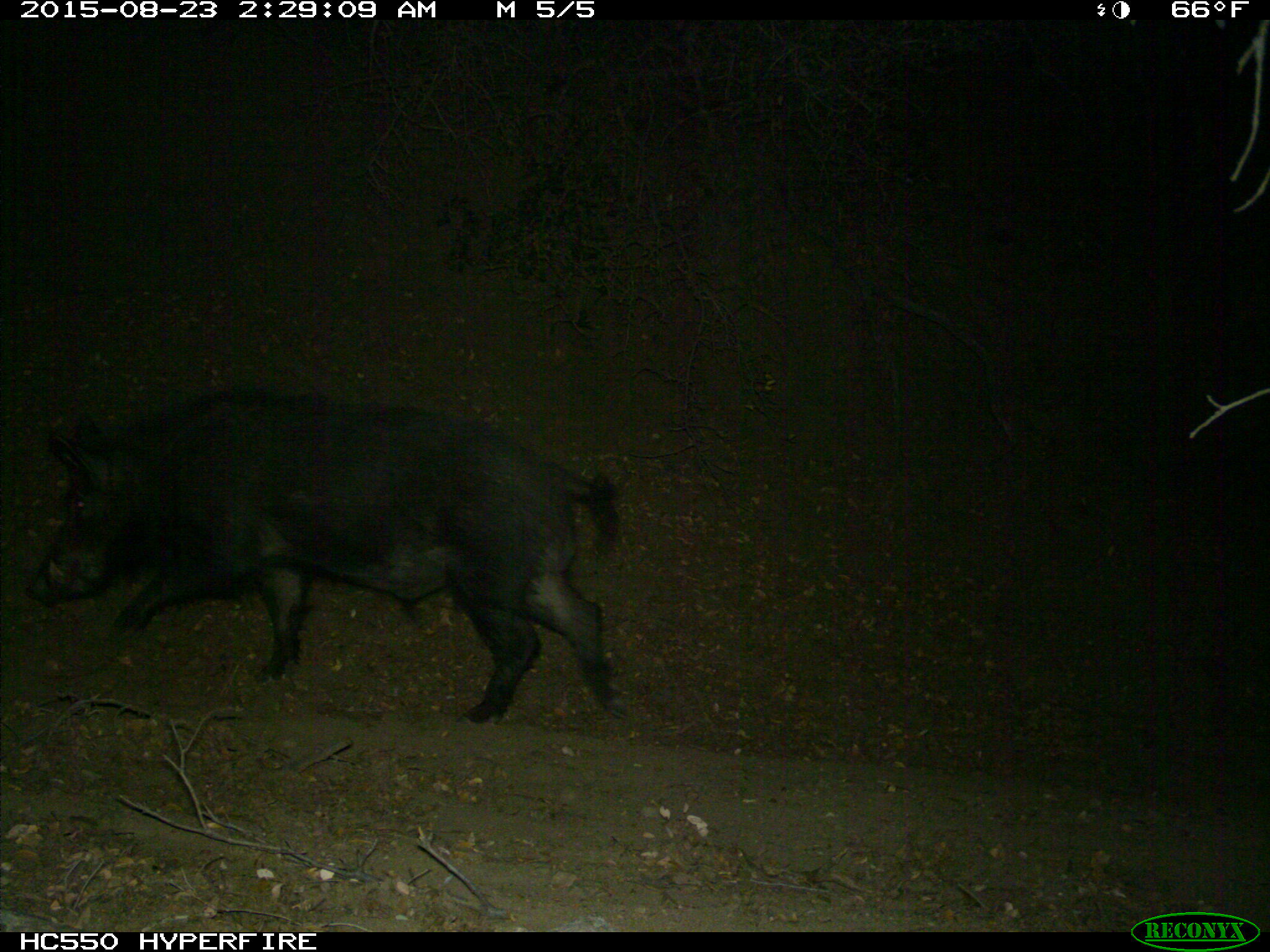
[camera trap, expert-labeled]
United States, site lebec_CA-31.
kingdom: Animalia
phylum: Chordata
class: Mammalia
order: Artiodactyla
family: Suidae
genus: Sus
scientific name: Sus scrofa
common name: wild boar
Sus scrofa (wild boar).